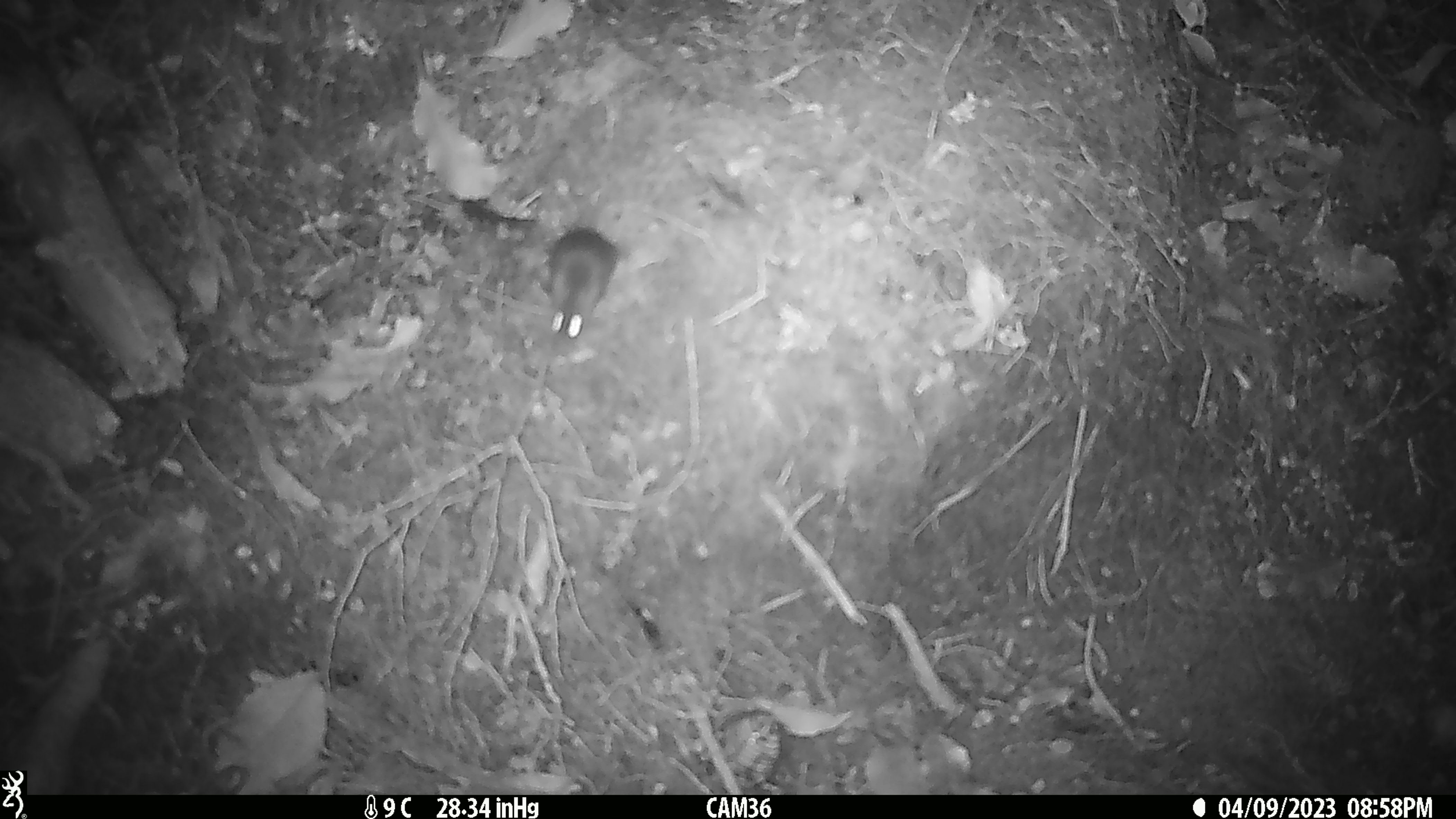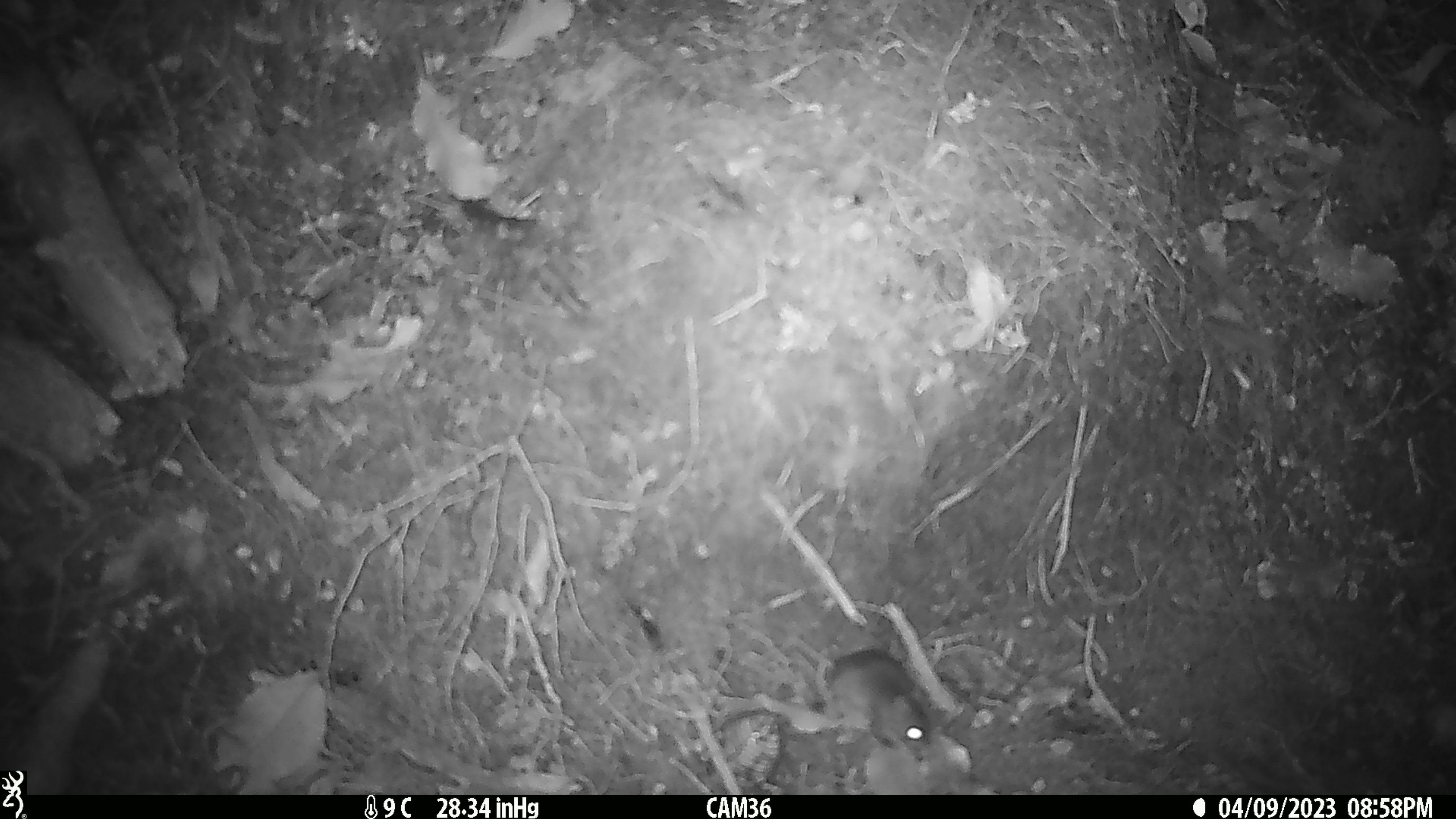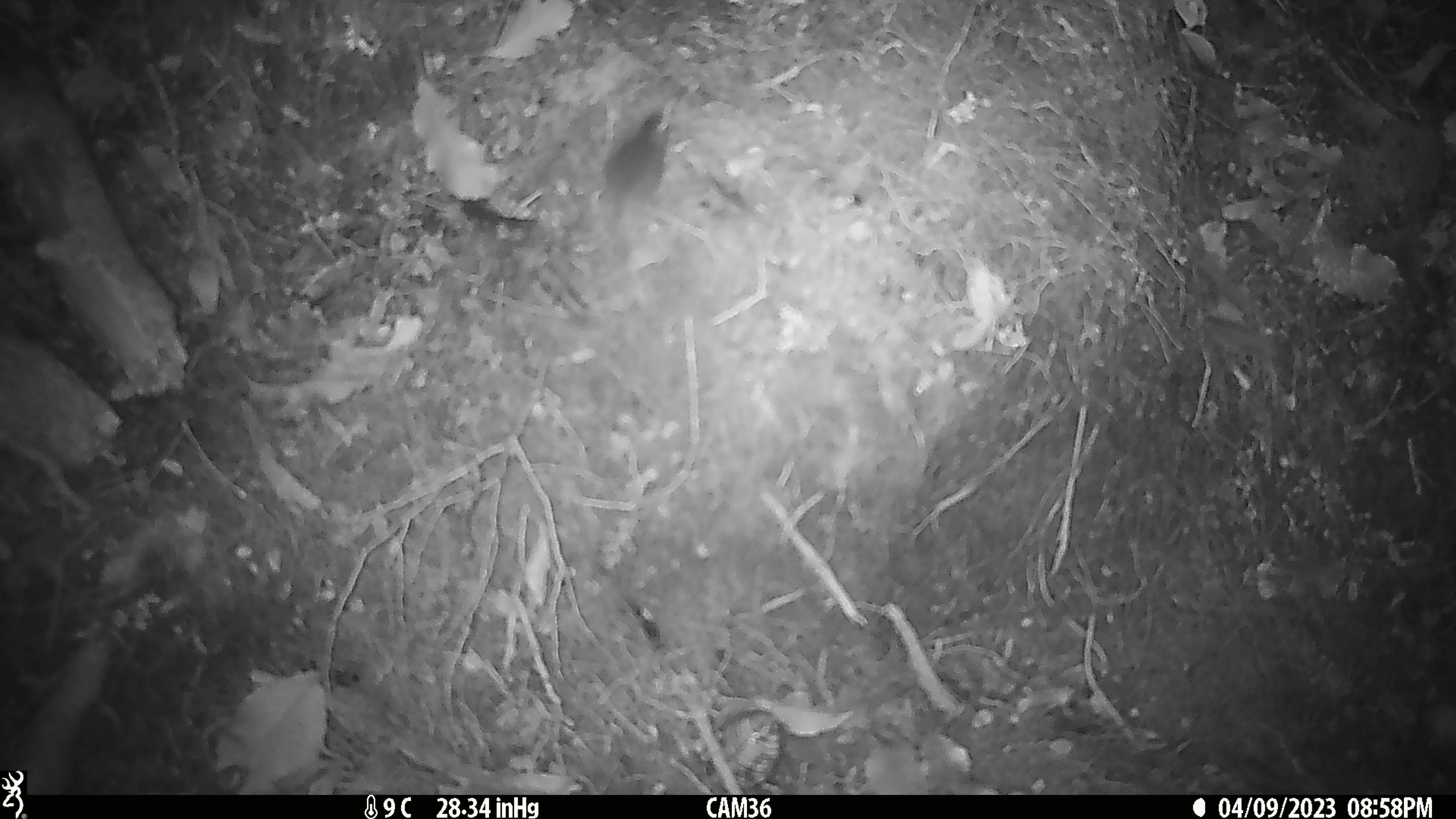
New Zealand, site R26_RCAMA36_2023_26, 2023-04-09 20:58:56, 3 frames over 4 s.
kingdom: Animalia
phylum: Chordata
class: Mammalia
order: Rodentia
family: Muridae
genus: Mus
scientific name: Mus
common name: mouse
Mouse (Mus).